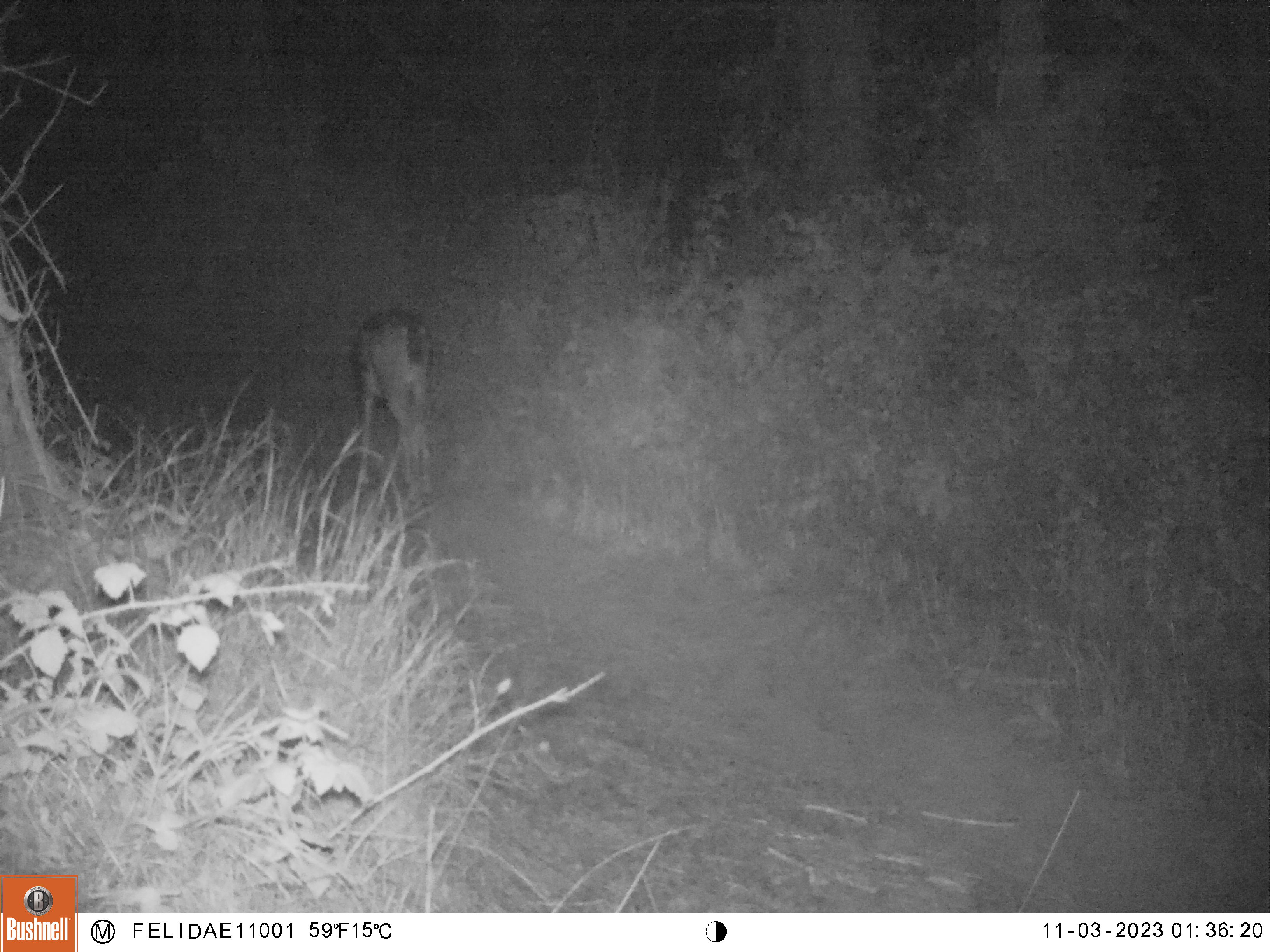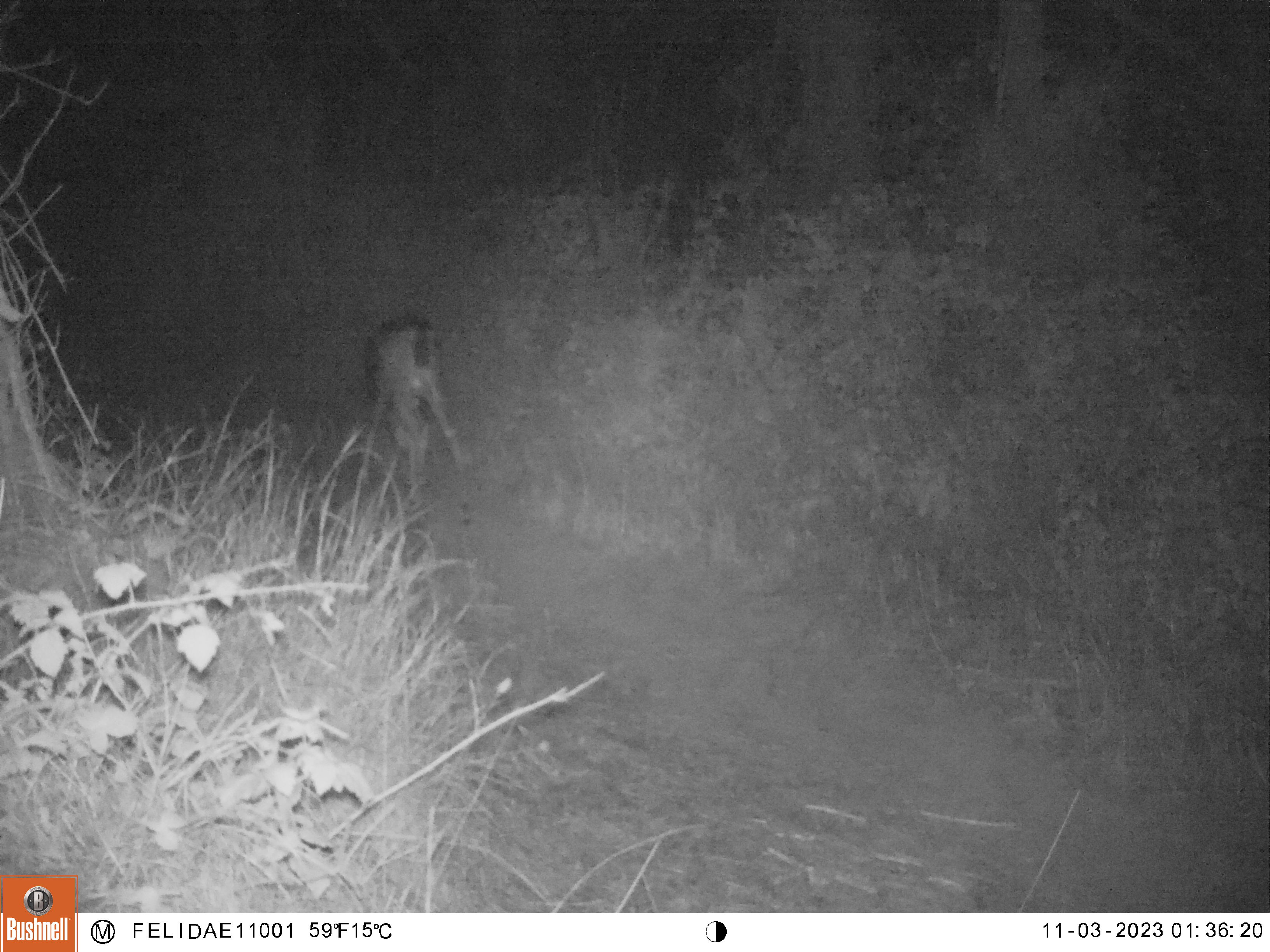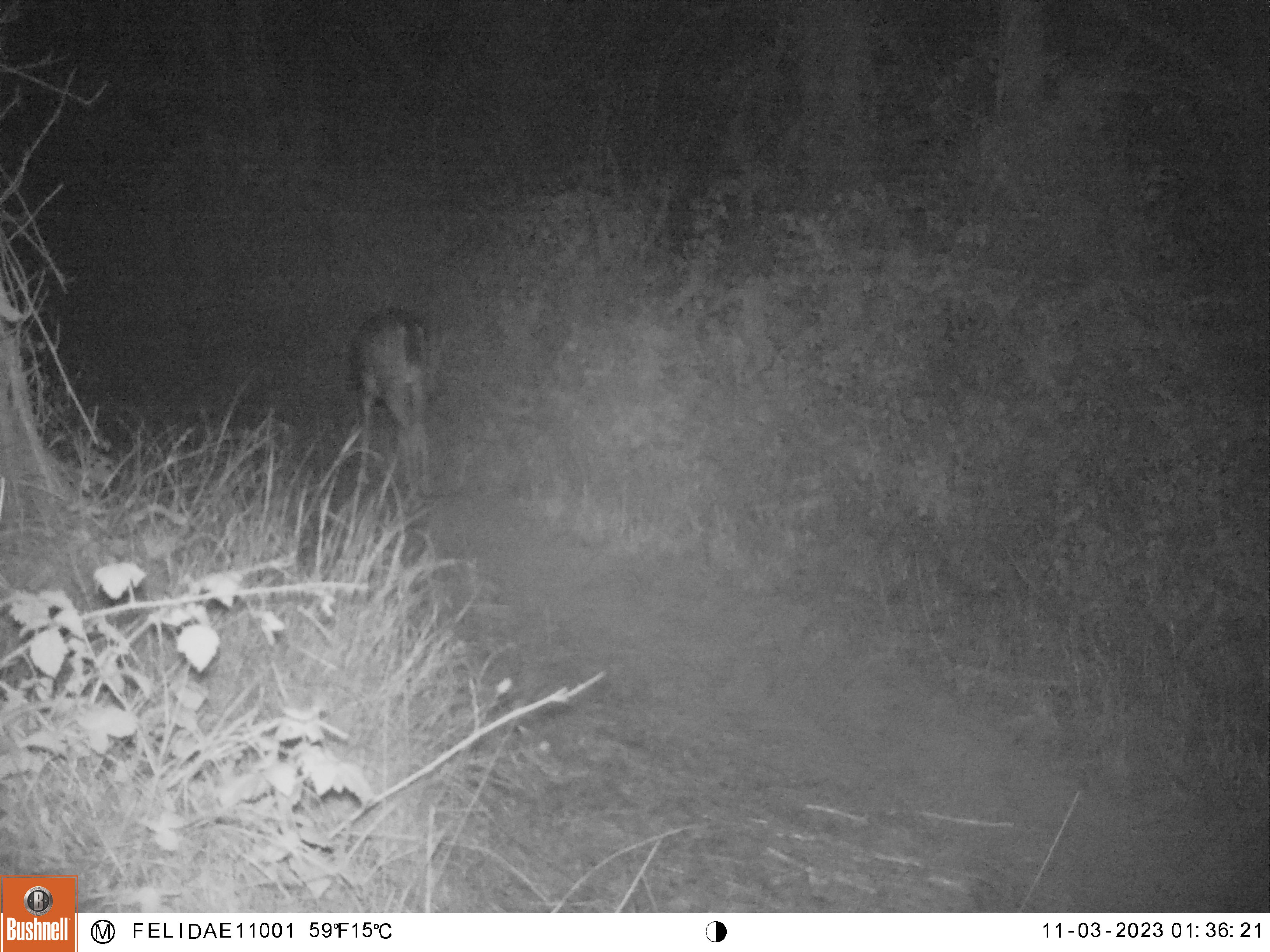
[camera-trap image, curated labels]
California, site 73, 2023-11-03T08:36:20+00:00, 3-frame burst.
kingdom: Animalia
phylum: Chordata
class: Mammalia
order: Artiodactyla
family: Cervidae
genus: Odocoileus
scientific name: Odocoileus hemionus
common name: mule deer